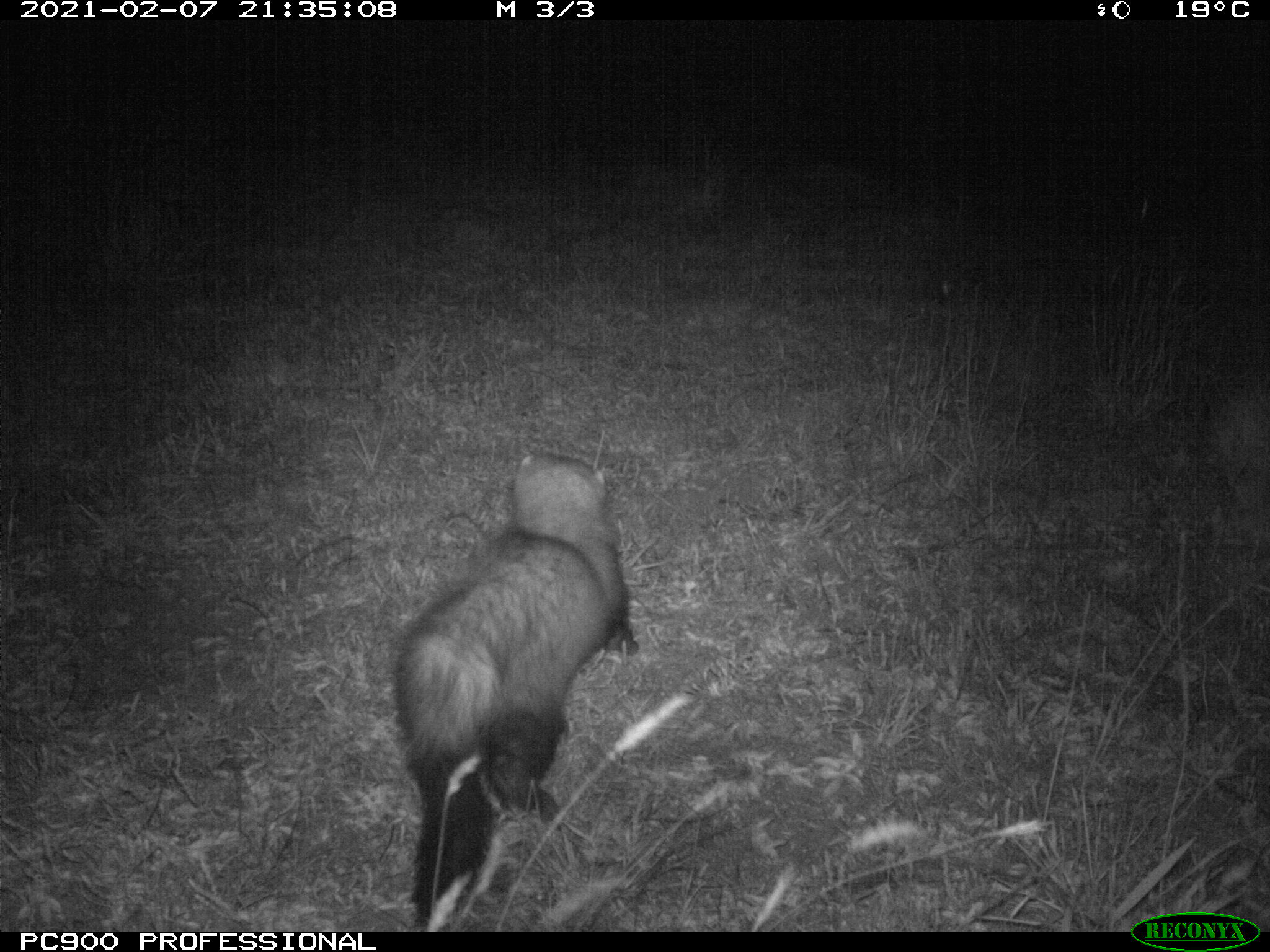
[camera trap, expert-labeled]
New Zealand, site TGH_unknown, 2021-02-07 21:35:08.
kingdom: Animalia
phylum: Chordata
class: Mammalia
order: Carnivora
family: Mustelidae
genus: Mustela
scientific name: Mustela furo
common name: ferret